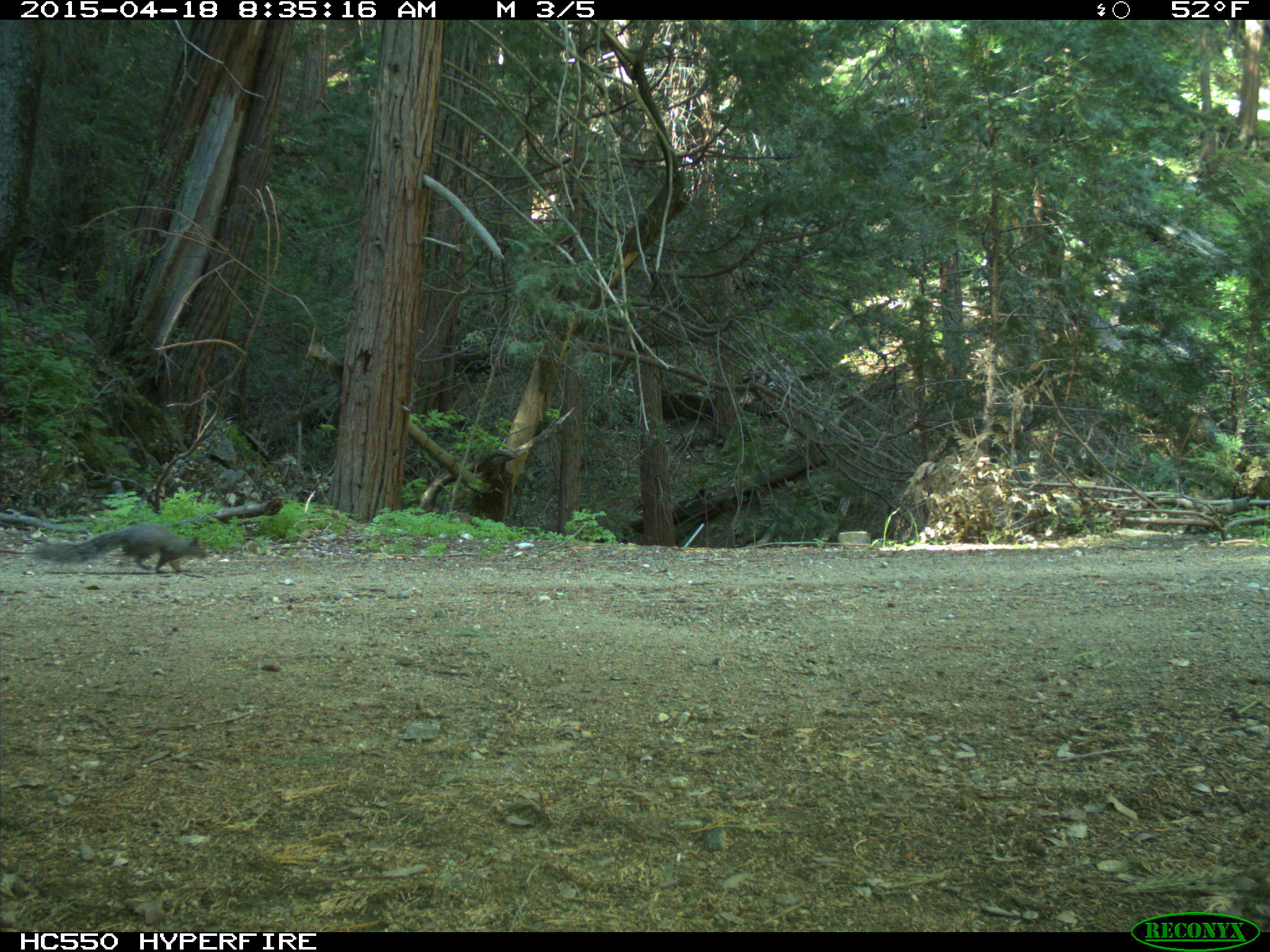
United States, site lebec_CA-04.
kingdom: Animalia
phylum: Chordata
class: Mammalia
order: Rodentia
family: Sciuridae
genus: Sciurus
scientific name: Sciurus carolinensis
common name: eastern gray squirrel